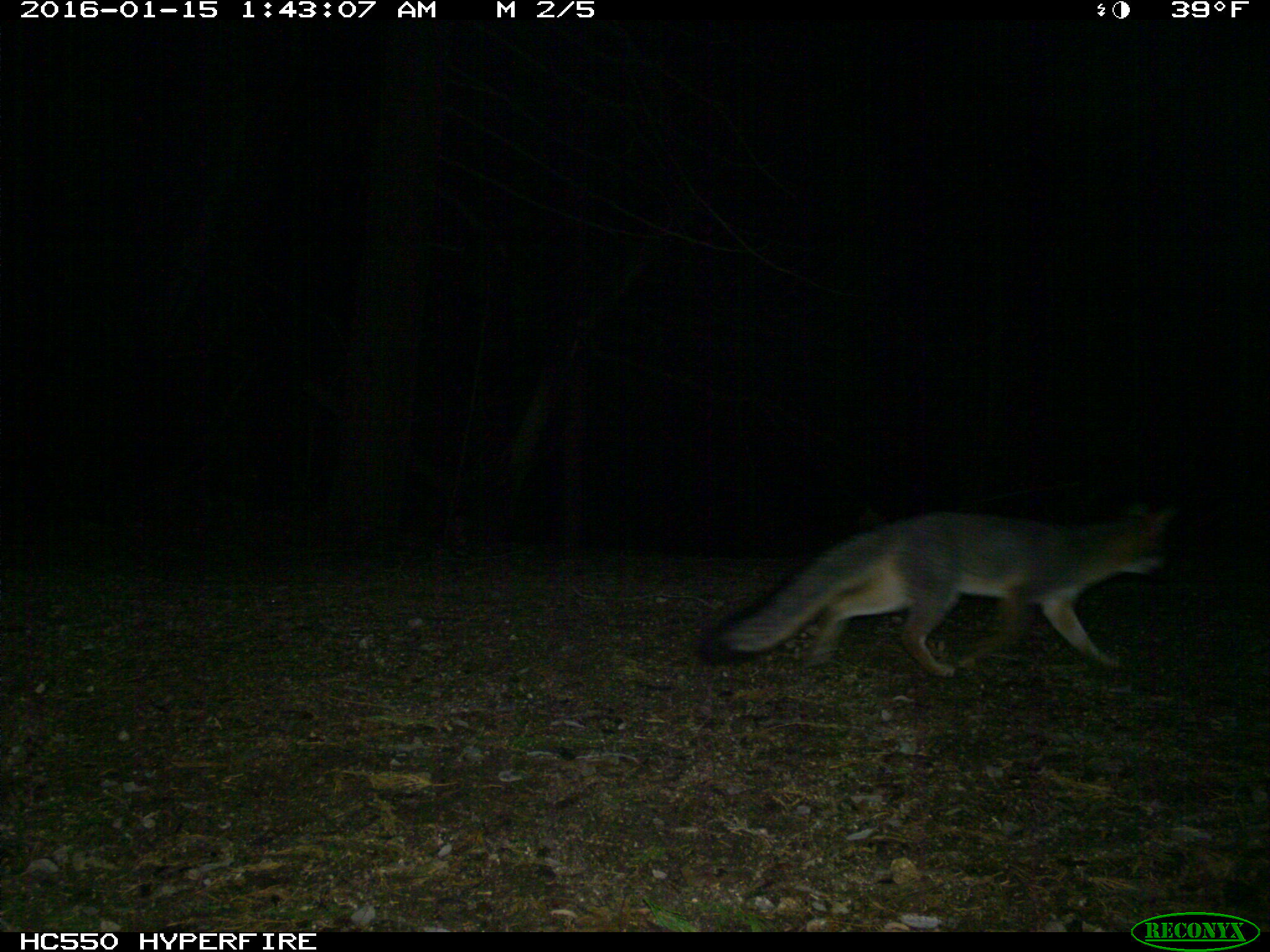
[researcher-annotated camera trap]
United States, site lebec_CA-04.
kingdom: Animalia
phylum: Chordata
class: Mammalia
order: Carnivora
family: Canidae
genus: Urocyon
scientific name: Urocyon cinereoargenteus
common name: gray fox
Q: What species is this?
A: Urocyon cinereoargenteus (gray fox).